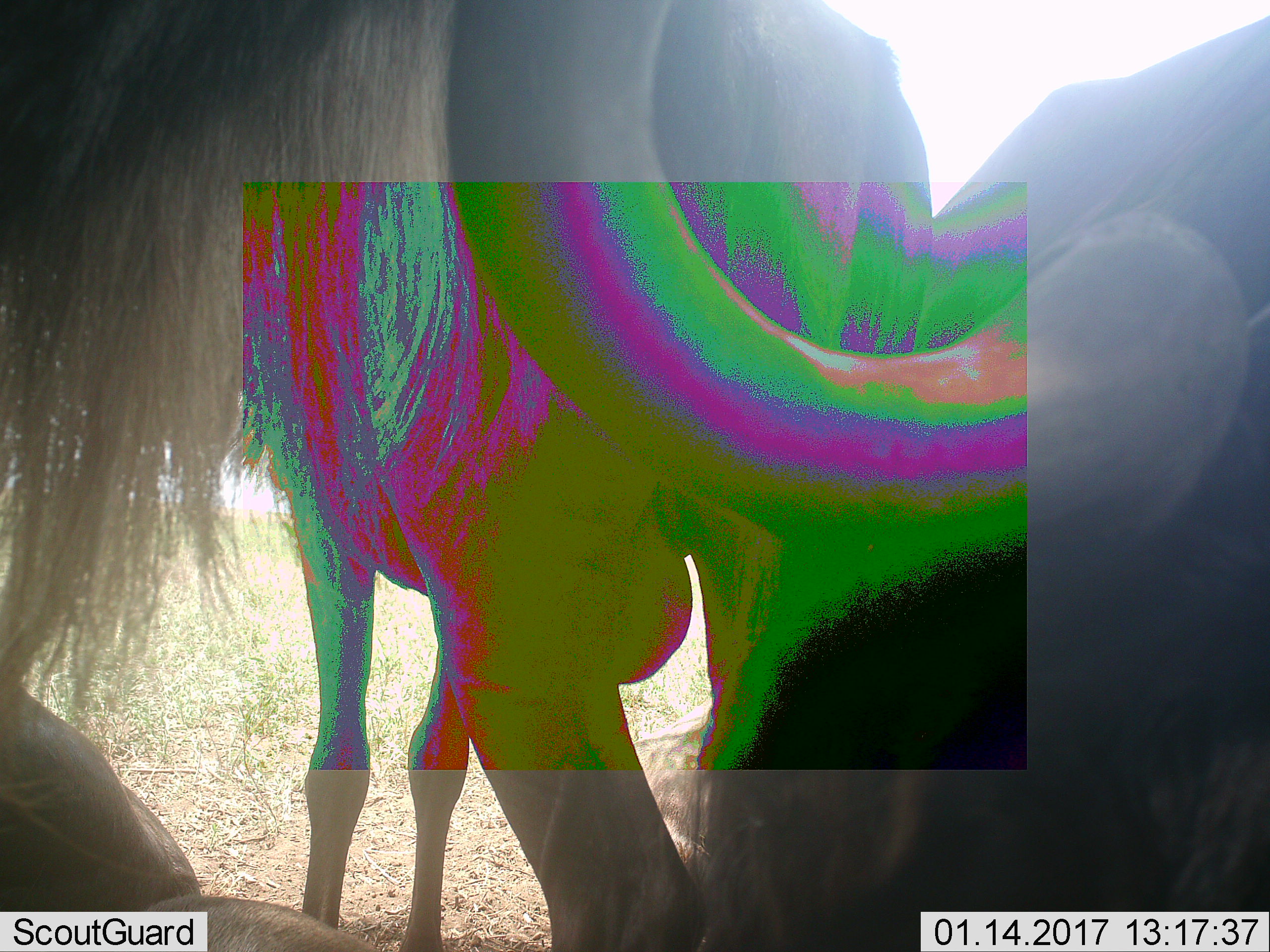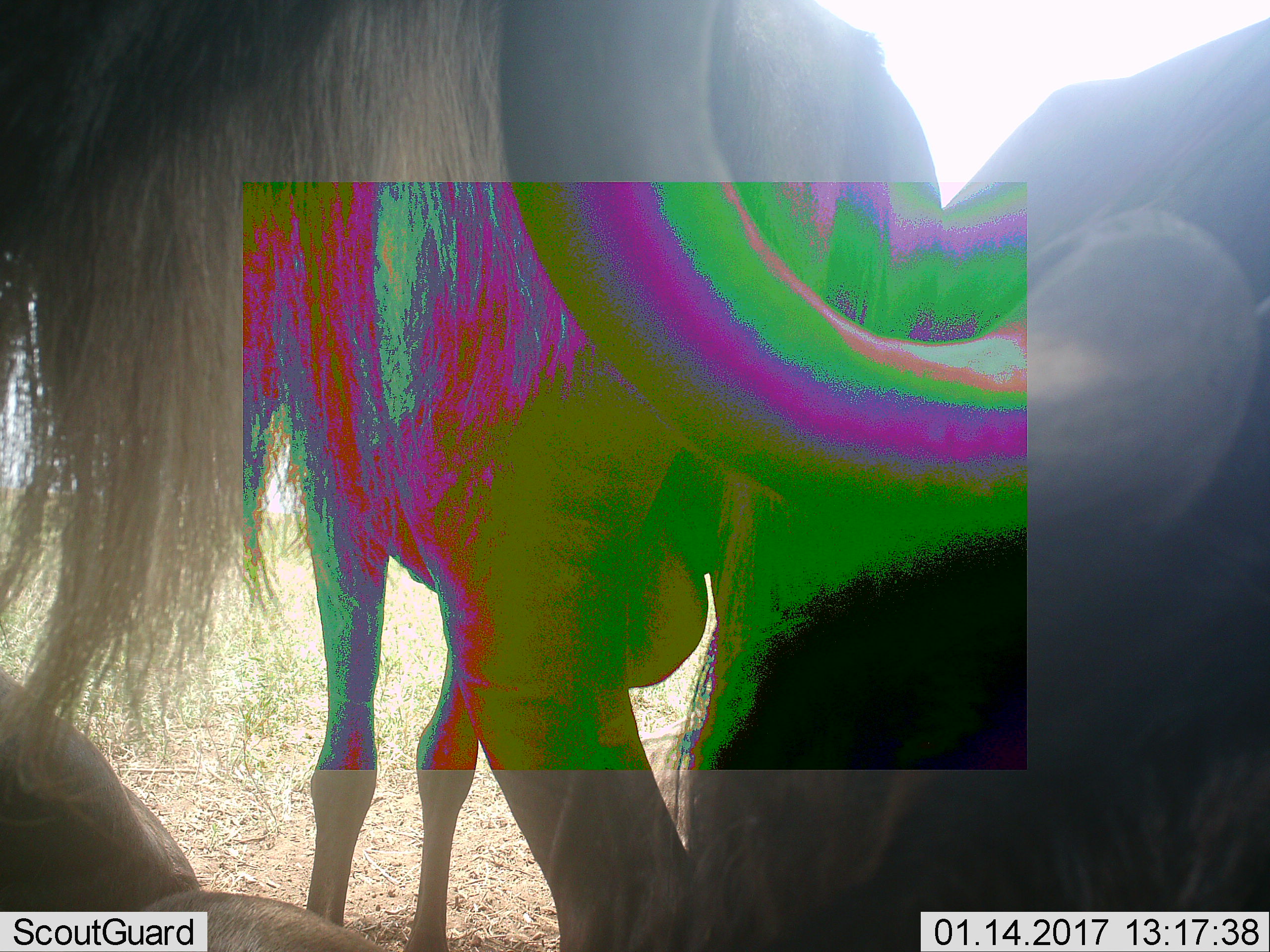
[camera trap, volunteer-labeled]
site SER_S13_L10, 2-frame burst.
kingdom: Animalia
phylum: Chordata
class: Mammalia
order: Artiodactyla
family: Bovidae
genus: Connochaetes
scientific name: Connochaetes taurinus taurinus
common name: blue wildebeest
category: wildebeestblue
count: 3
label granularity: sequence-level